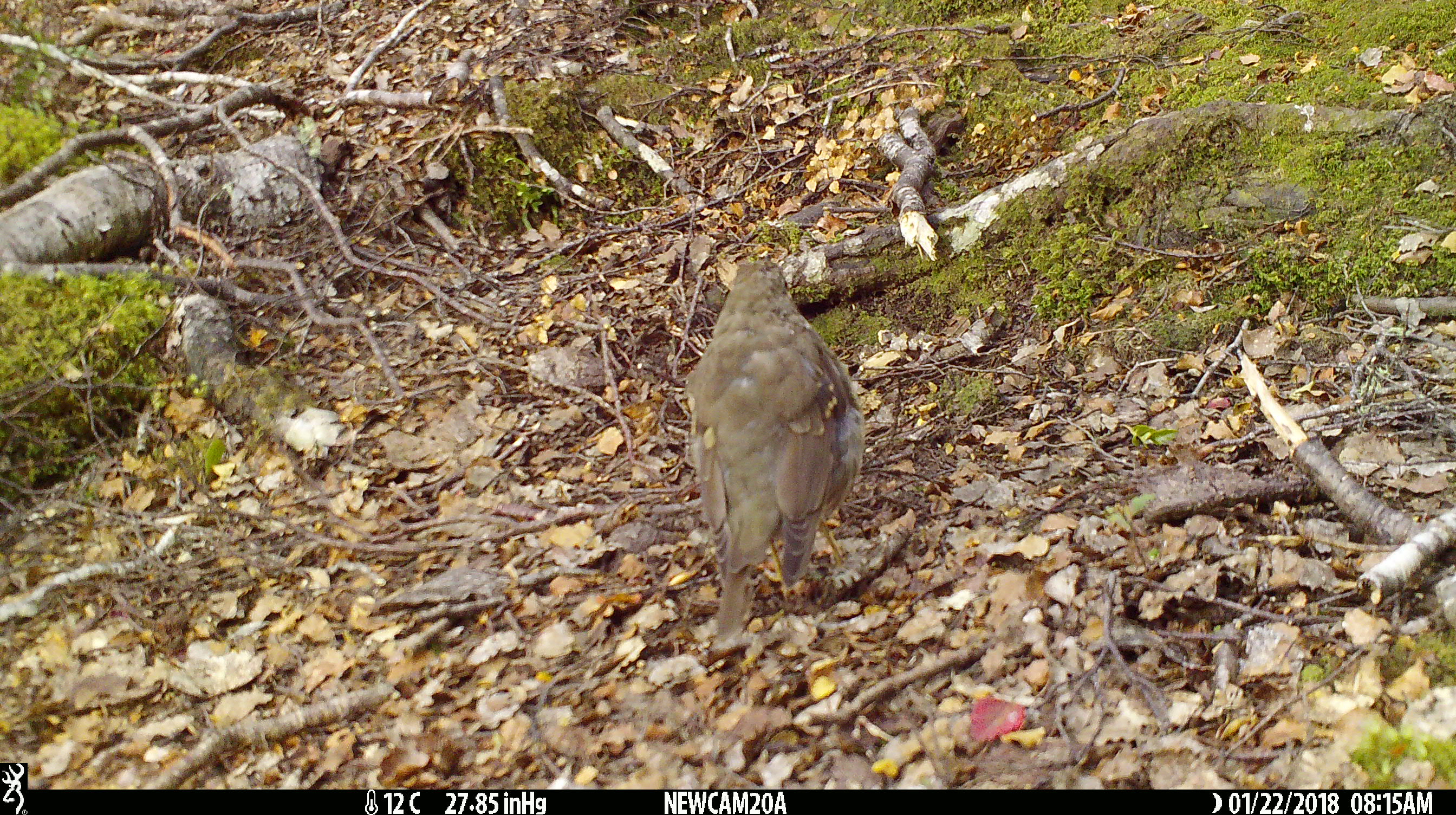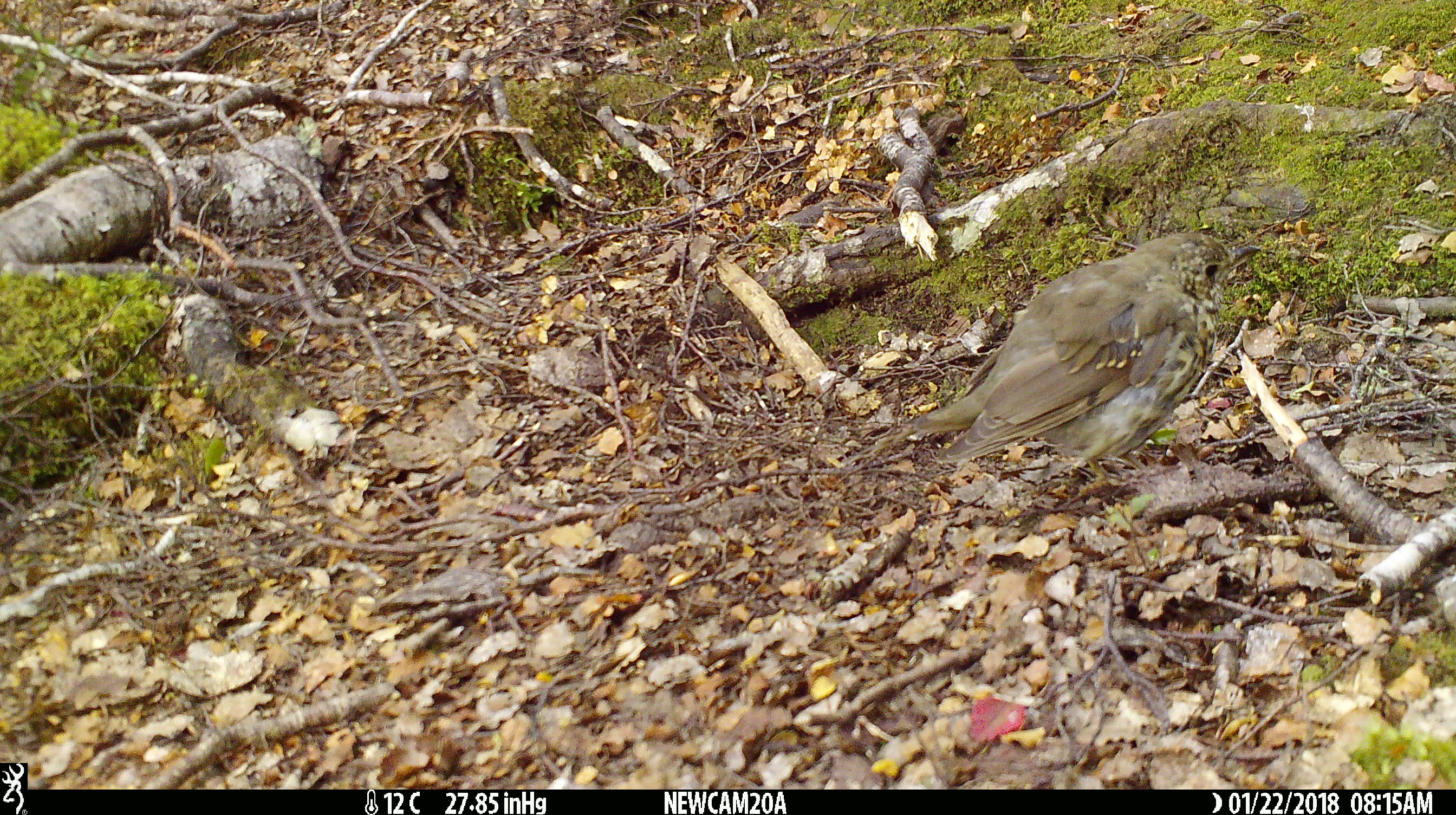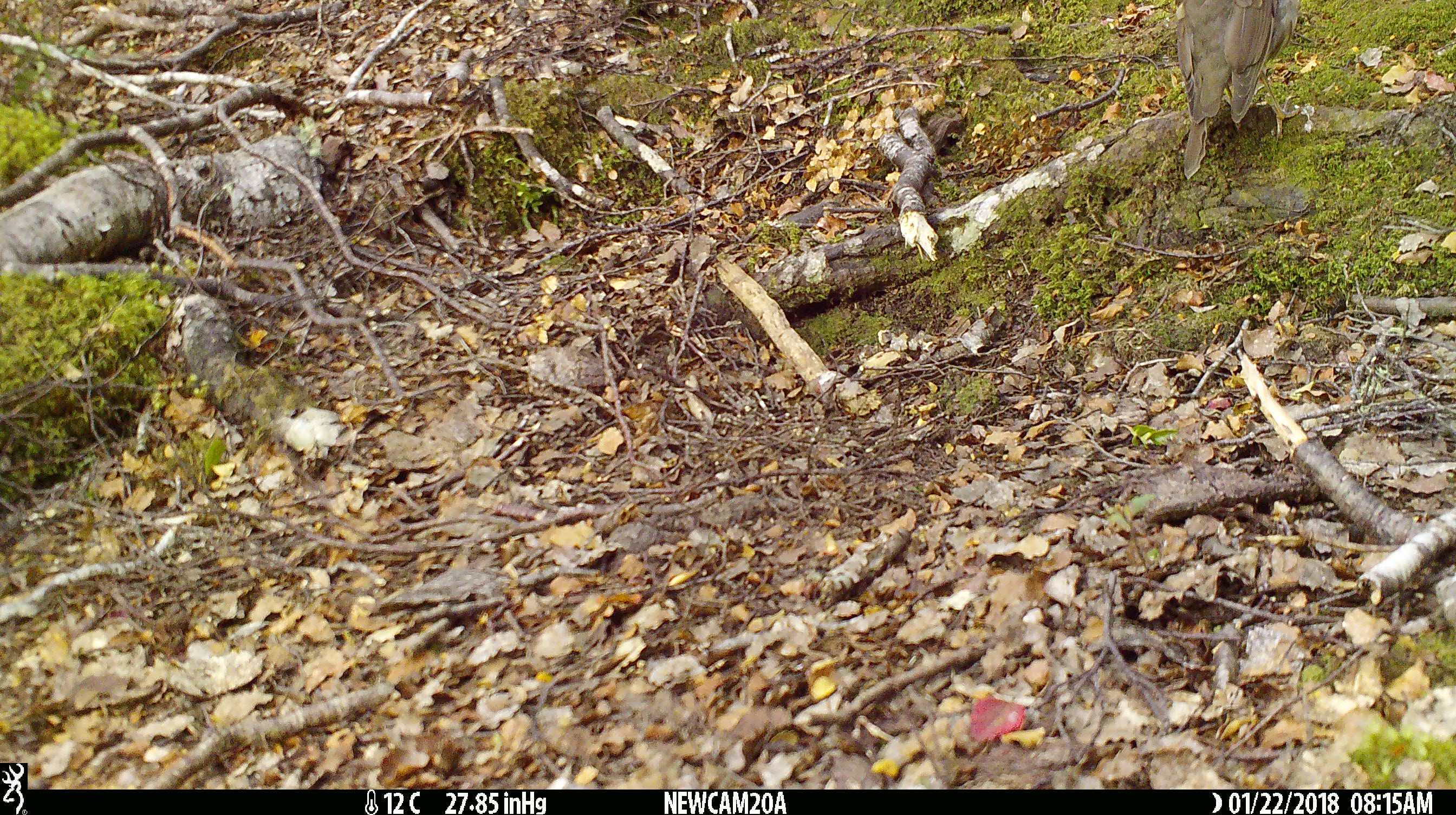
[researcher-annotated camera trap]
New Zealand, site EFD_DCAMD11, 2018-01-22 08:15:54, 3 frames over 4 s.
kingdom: Animalia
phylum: Chordata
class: Aves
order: Passeriformes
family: Turdidae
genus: Turdus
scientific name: Turdus philomelos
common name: song thrush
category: thrush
Thrush (song thrush) (Turdus philomelos).